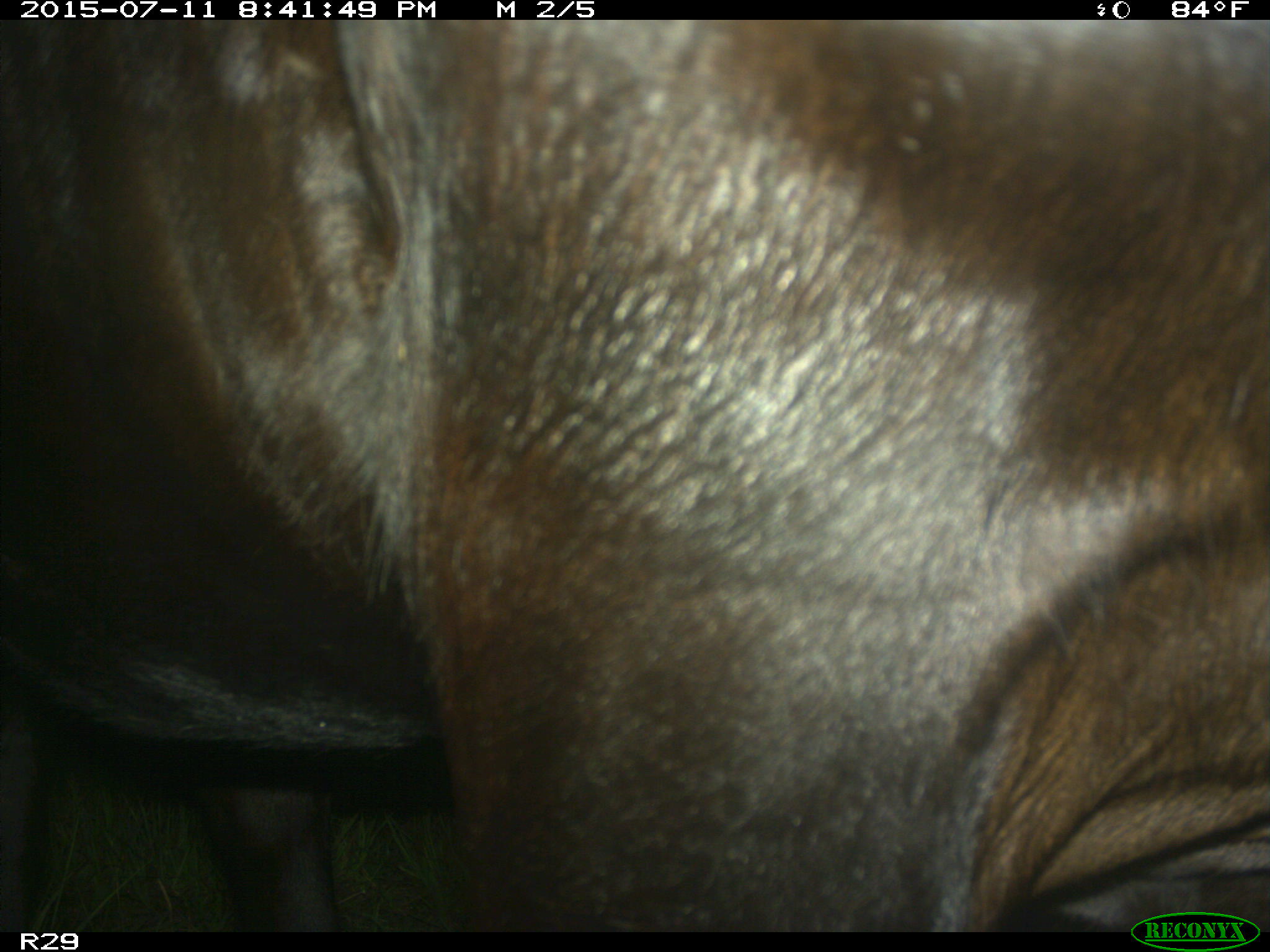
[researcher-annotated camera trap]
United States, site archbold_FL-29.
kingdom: Animalia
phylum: Chordata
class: Mammalia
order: Artiodactyla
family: Bovidae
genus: Bos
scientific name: Bos taurus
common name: domestic cow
Bos taurus (domestic cow).